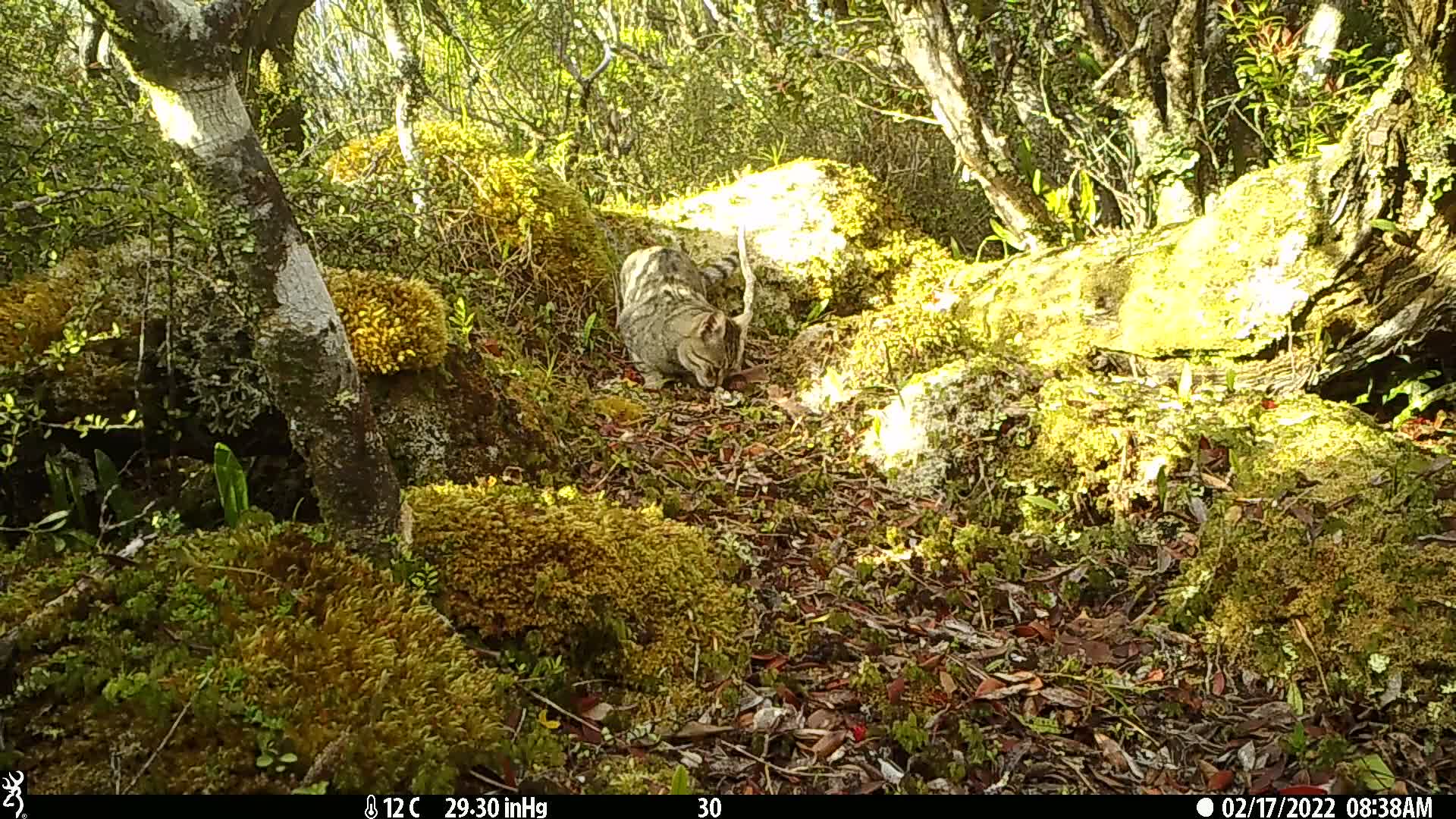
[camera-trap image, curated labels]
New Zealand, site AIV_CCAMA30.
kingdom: Animalia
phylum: Chordata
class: Mammalia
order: Carnivora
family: Felidae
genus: Felis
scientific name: Felis catus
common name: domestic cat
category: cat